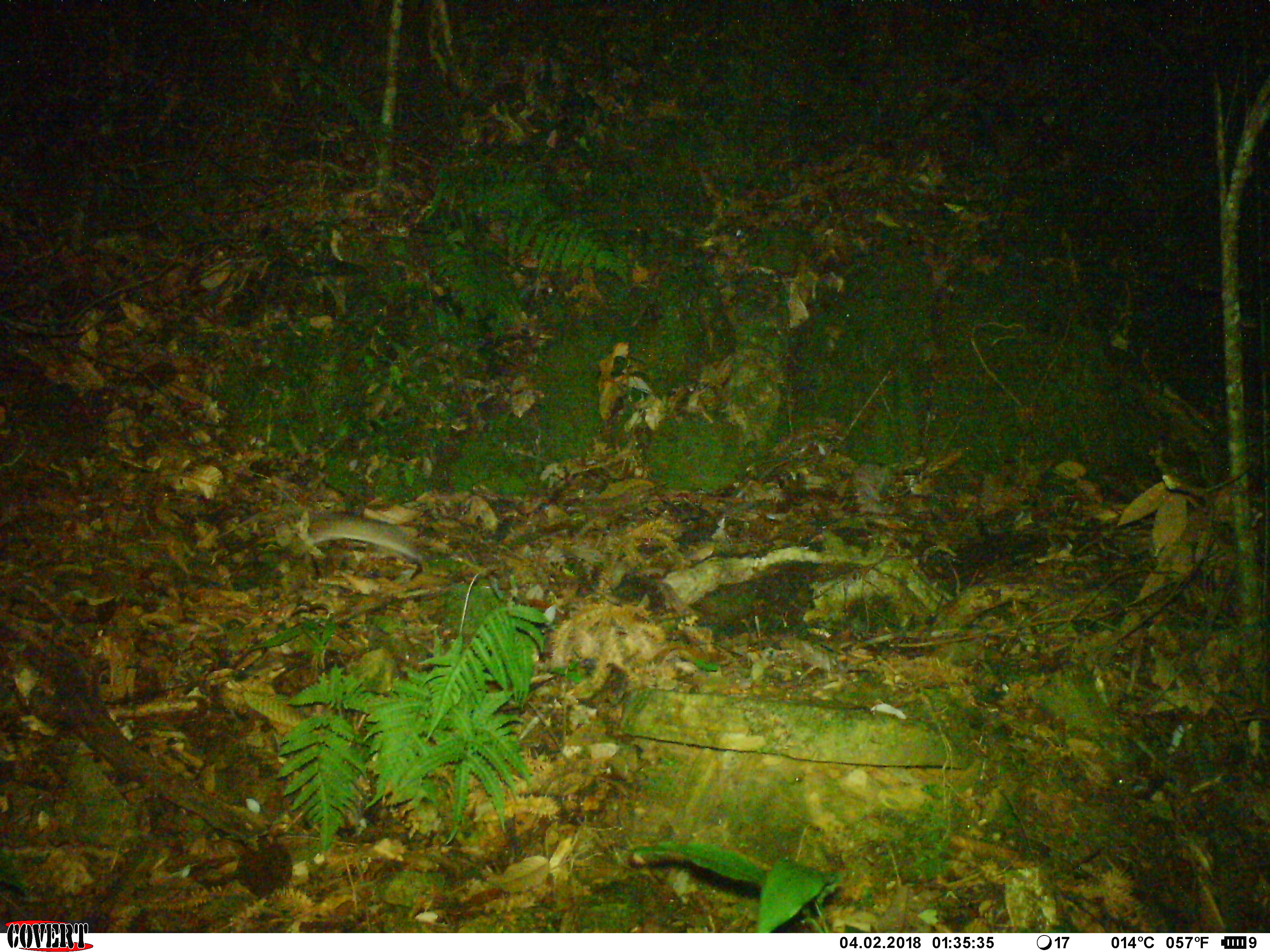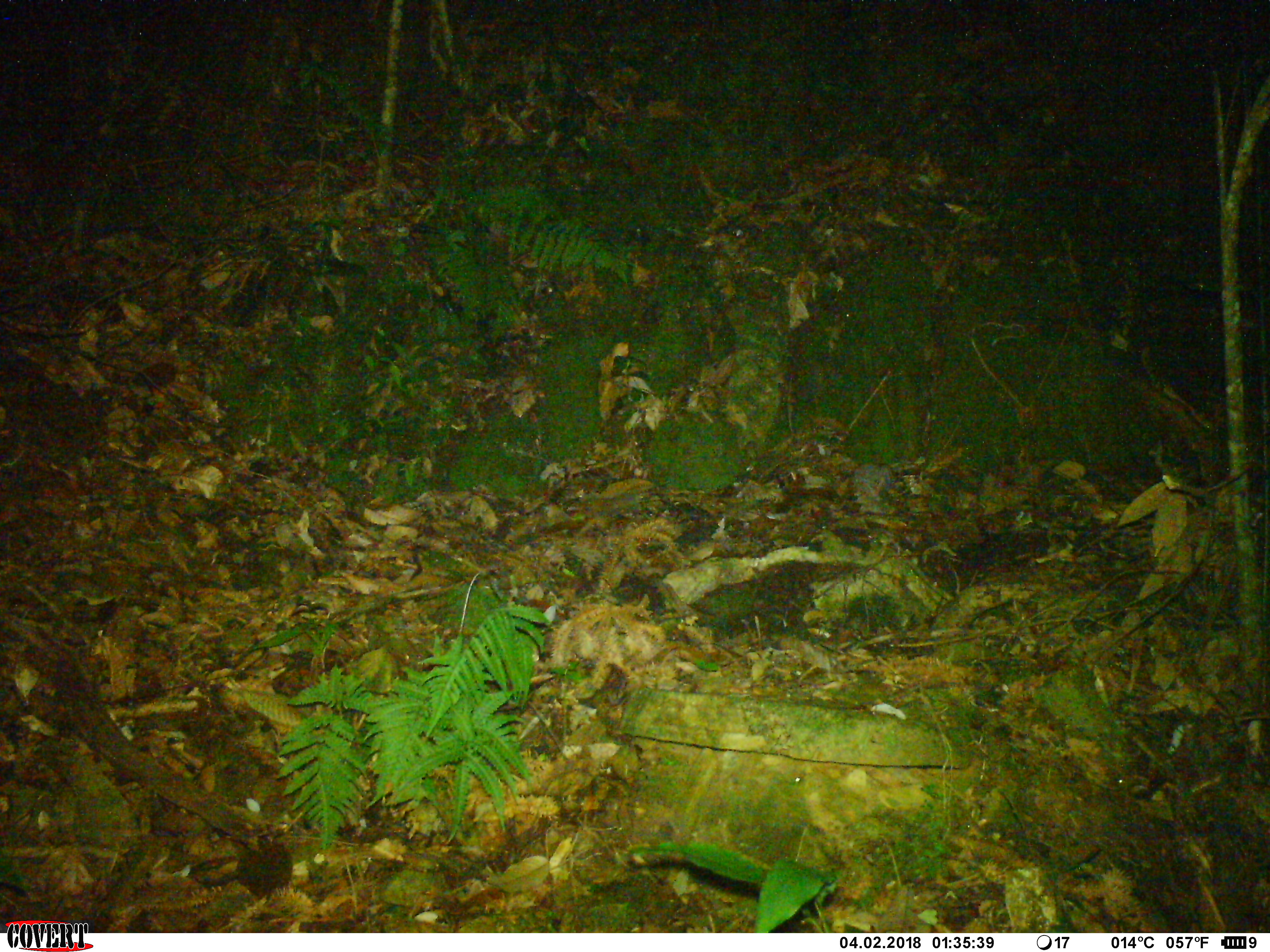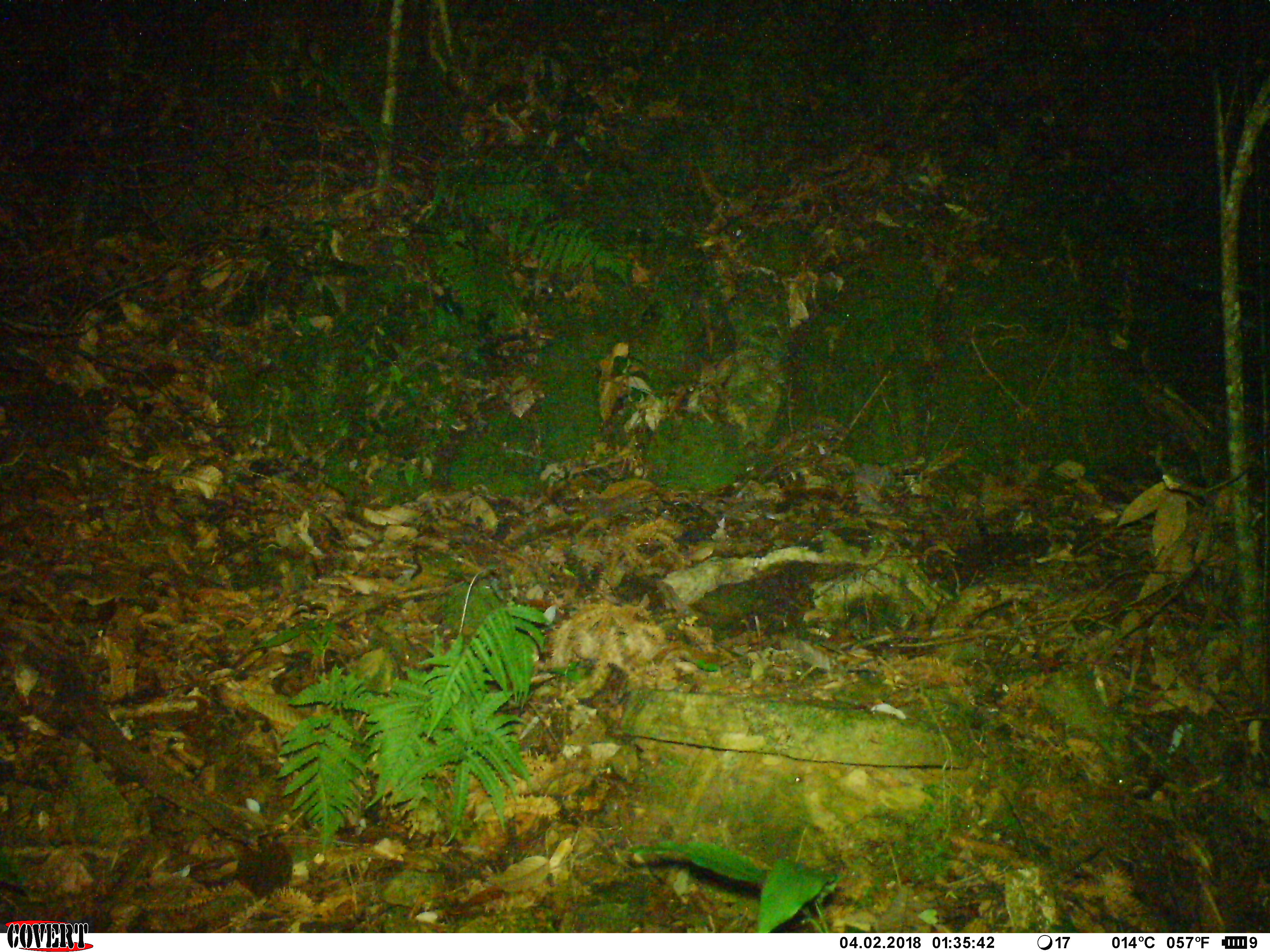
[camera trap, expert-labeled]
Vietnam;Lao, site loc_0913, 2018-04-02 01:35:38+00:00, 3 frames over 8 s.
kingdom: Animalia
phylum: Chordata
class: Mammalia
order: Rodentia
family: Muridae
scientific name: Muridae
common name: old-world mice and rats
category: unidentified murid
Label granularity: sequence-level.